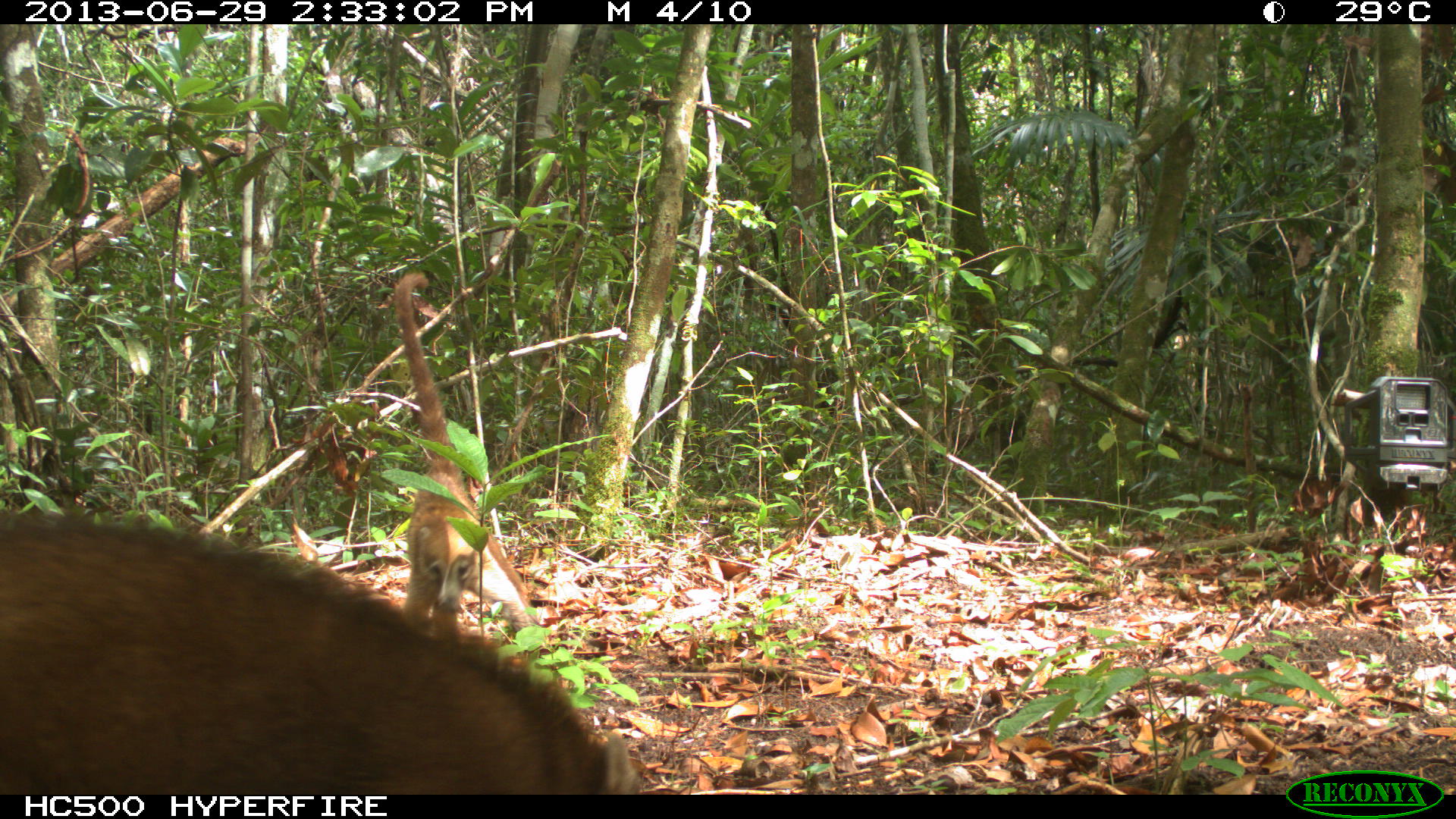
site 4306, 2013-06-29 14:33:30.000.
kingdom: Animalia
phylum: Chordata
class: Mammalia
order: Carnivora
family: Procyonidae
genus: Nasua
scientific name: Nasua narica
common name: white-nosed coati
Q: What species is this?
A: Nasua narica (white-nosed coati).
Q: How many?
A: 6.